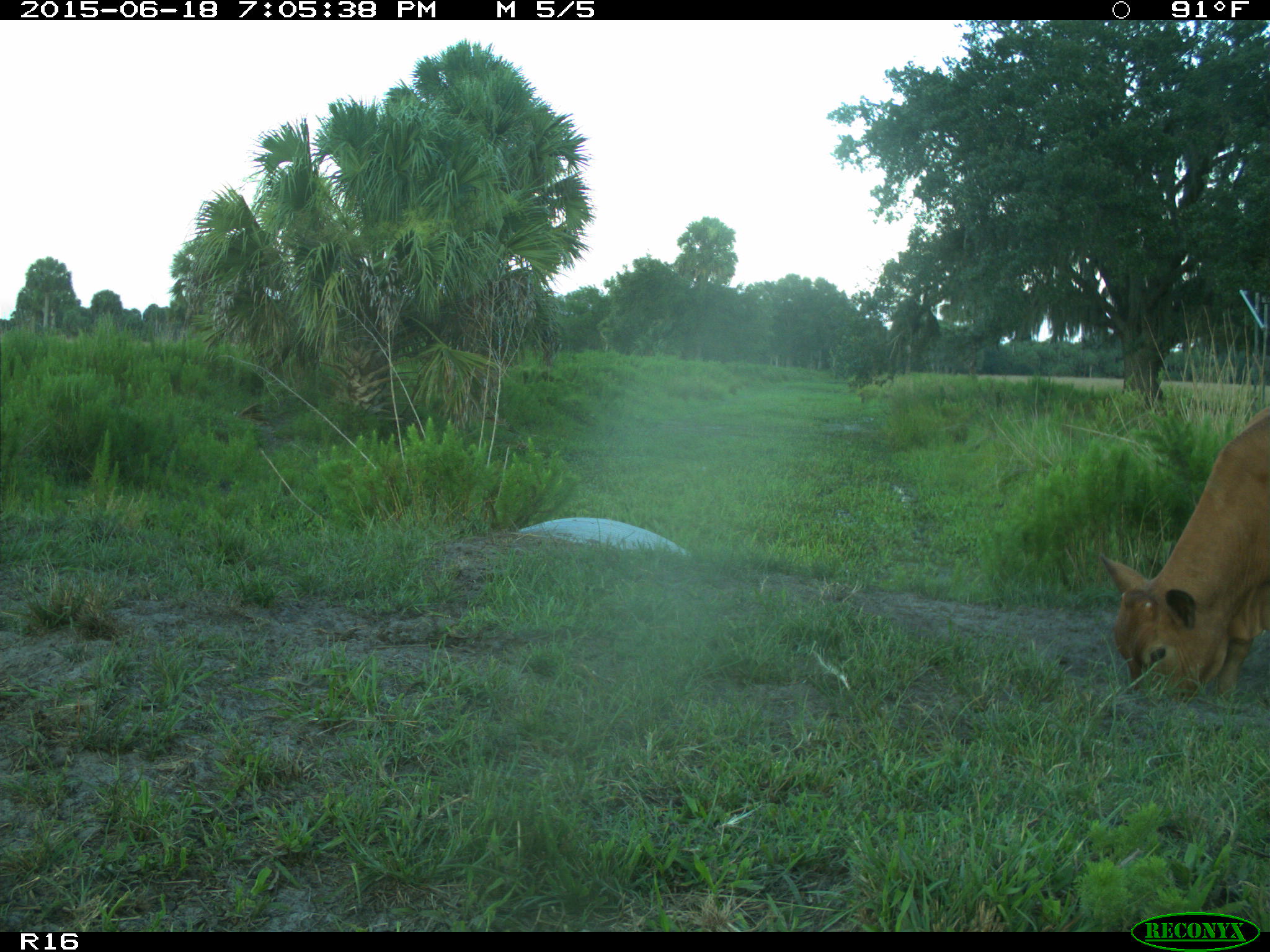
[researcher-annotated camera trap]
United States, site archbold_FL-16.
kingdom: Animalia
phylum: Chordata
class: Mammalia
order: Artiodactyla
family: Bovidae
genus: Bos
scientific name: Bos taurus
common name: domestic cow